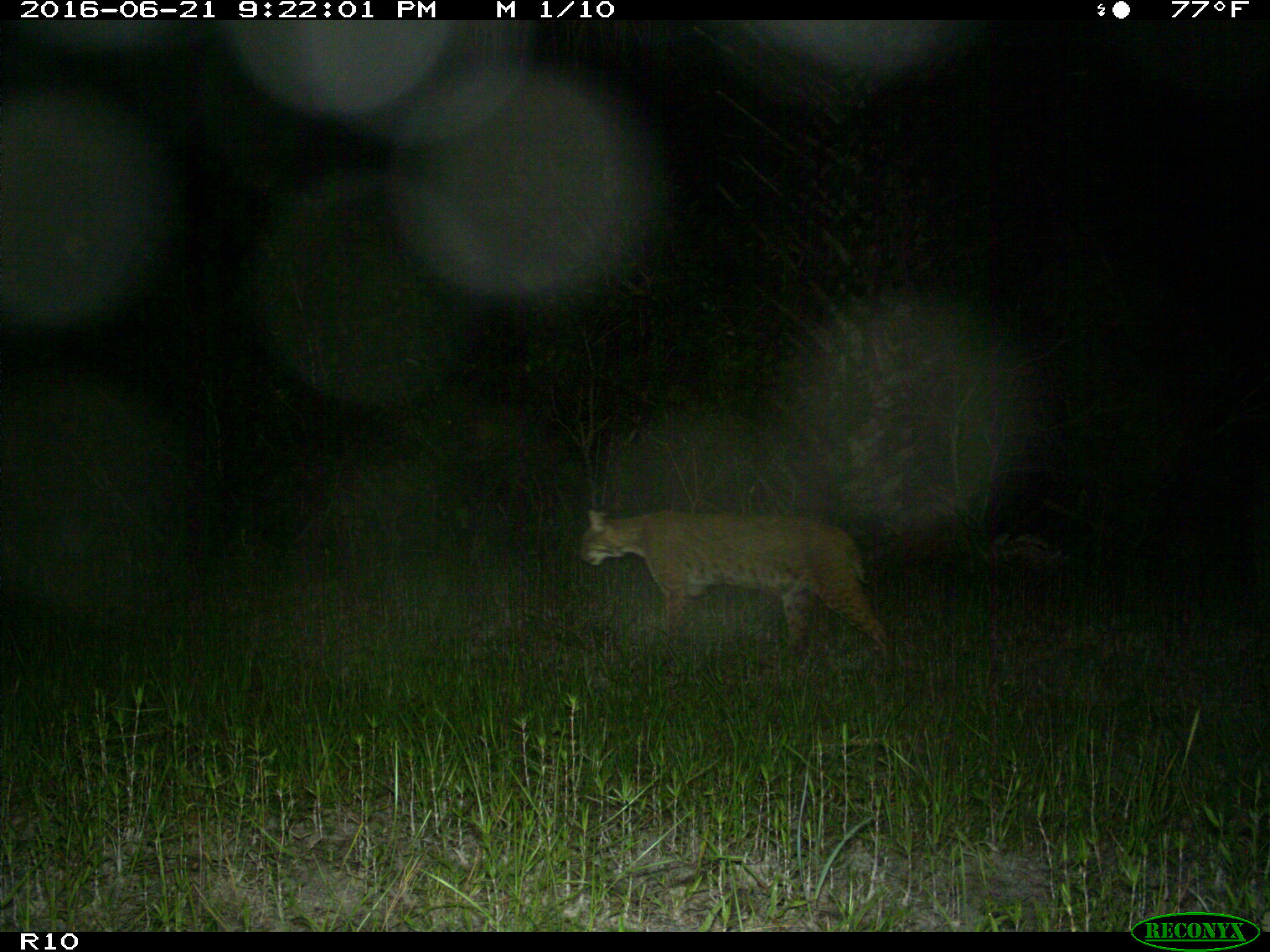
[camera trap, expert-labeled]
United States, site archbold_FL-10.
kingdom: Animalia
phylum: Chordata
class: Mammalia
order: Carnivora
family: Felidae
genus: Lynx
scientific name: Lynx rufus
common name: bobcat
Lynx rufus (bobcat).